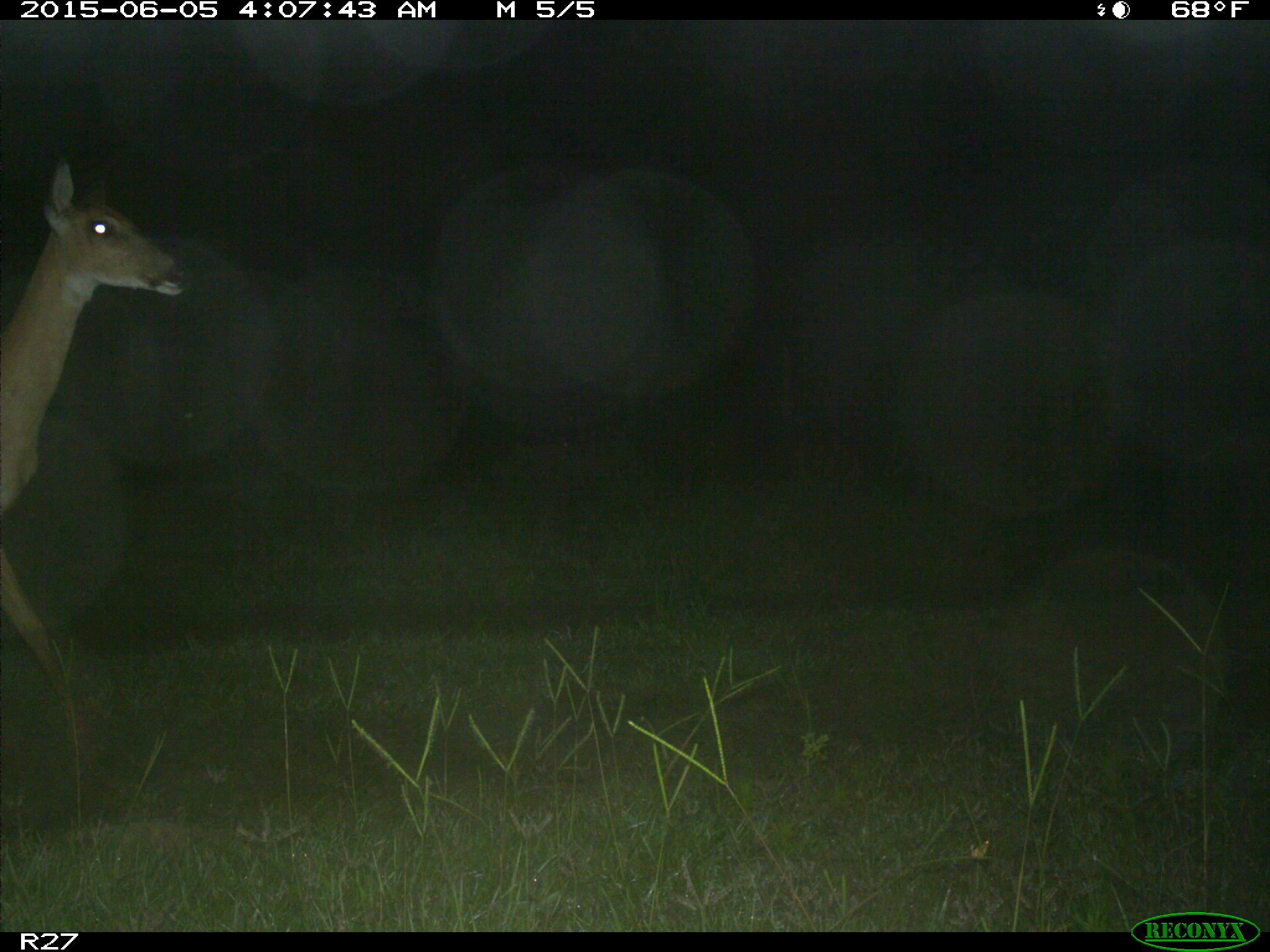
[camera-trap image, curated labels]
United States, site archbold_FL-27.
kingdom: Animalia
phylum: Chordata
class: Mammalia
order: Artiodactyla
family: Cervidae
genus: Odocoileus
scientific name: Odocoileus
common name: deer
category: unidentified deer